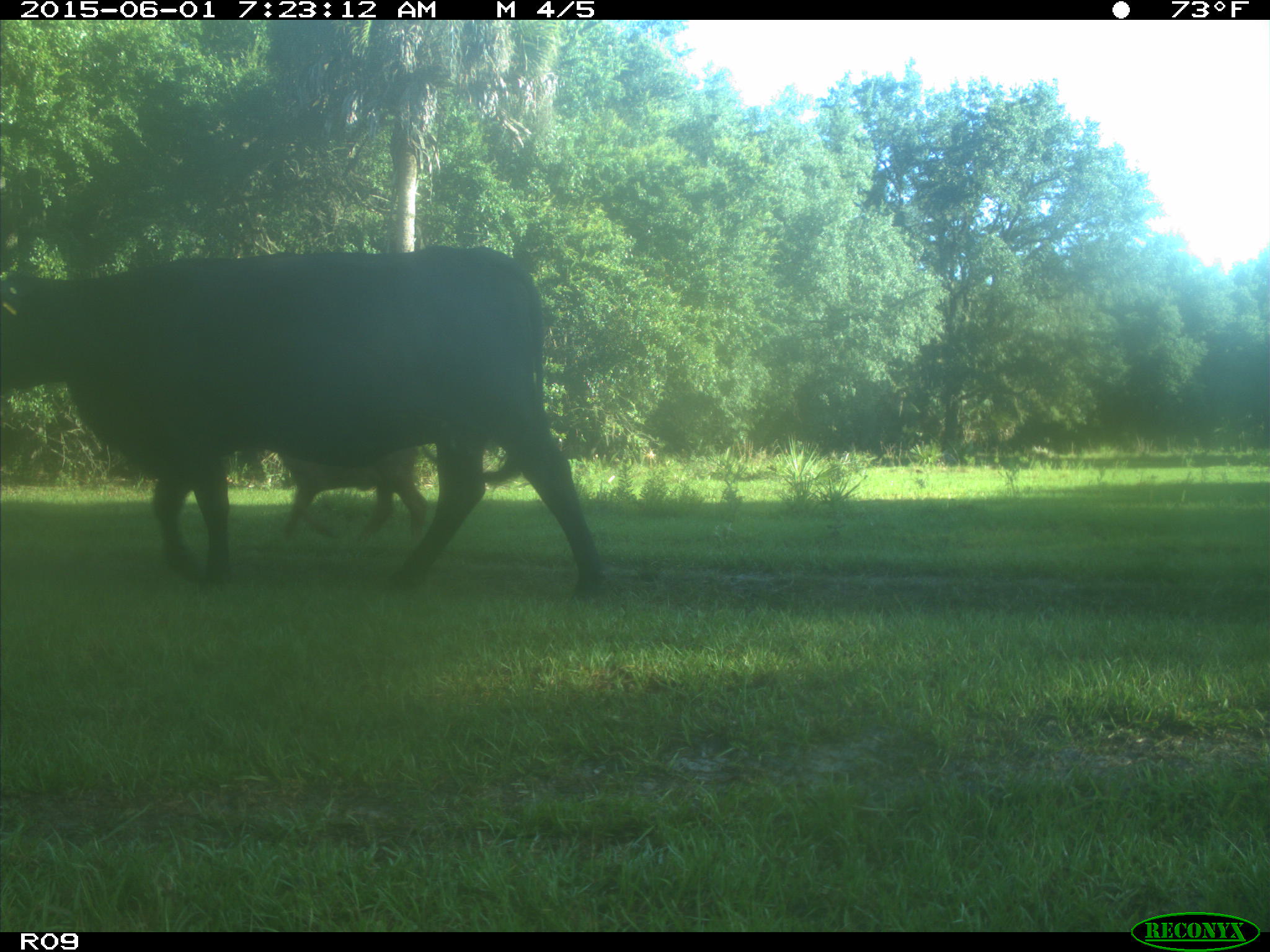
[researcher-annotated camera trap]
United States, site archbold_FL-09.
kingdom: Animalia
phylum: Chordata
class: Mammalia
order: Artiodactyla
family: Bovidae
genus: Bos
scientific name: Bos taurus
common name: domestic cow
Bos taurus (domestic cow).